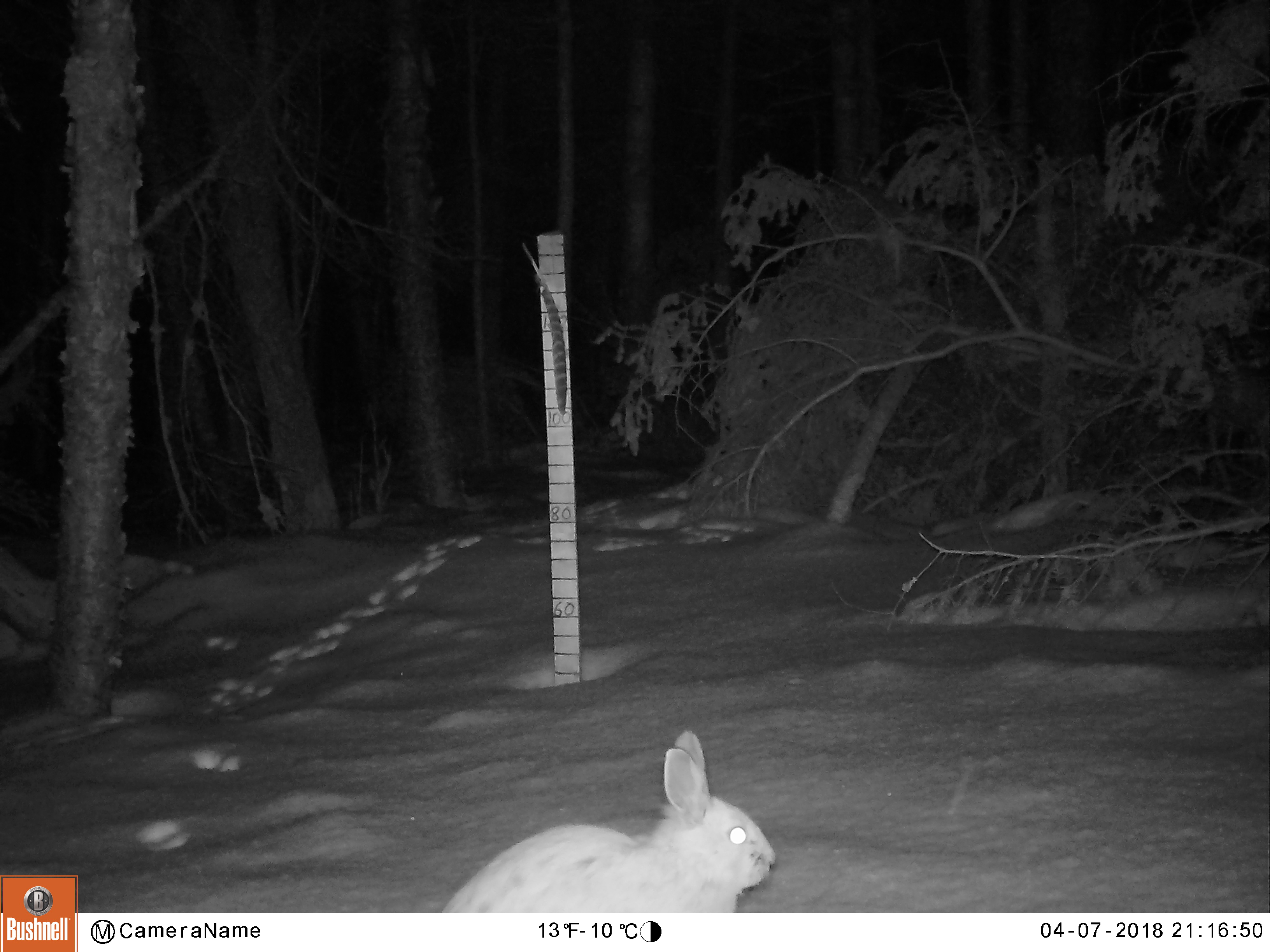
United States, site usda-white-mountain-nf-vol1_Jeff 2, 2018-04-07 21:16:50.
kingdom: Animalia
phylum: Chordata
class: Mammalia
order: Lagomorpha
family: Leporidae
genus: Lepus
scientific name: Lepus americanus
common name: snowshoe hare